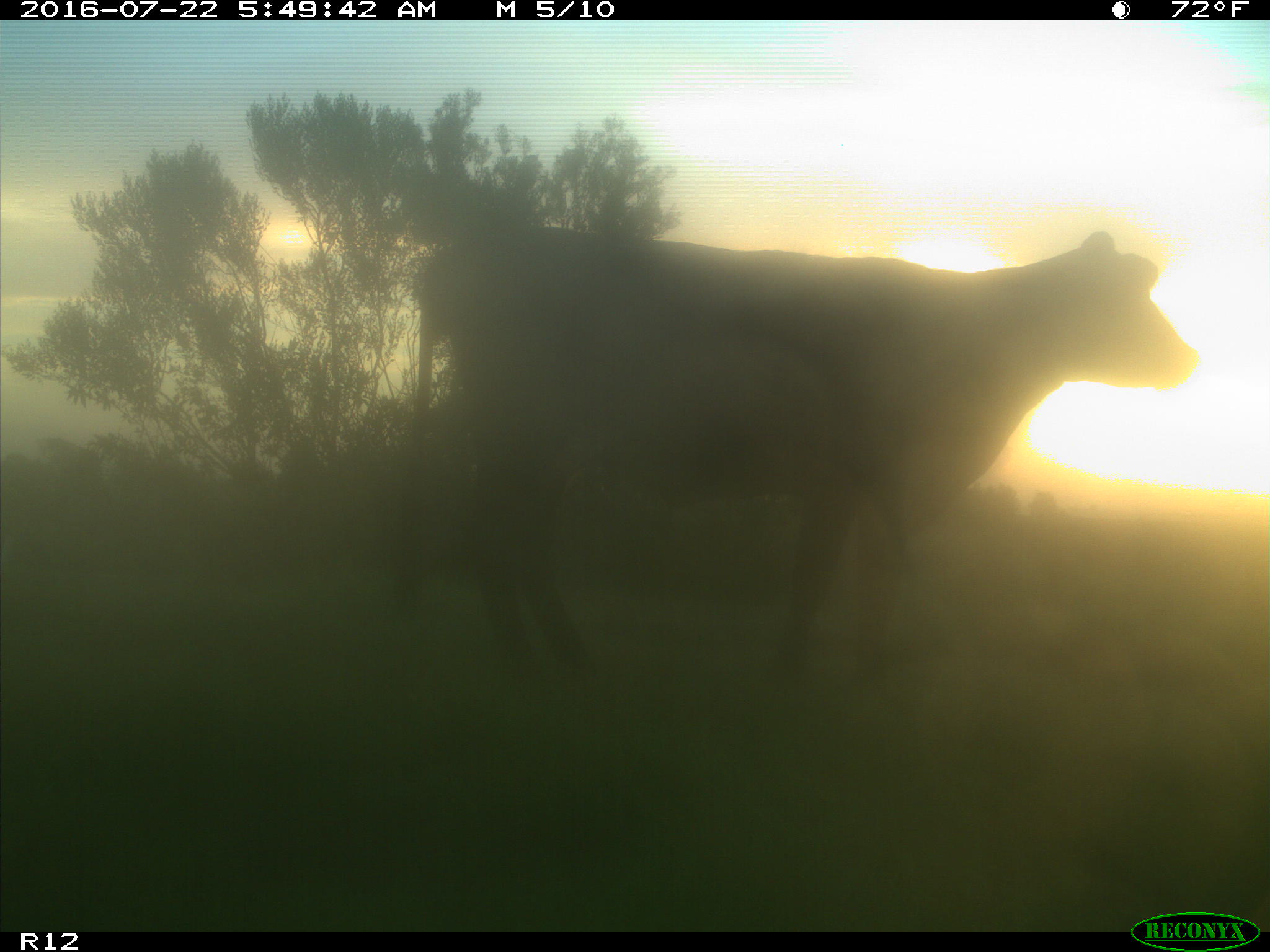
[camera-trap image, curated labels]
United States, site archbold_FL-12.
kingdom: Animalia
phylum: Chordata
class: Mammalia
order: Artiodactyla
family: Bovidae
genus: Bos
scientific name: Bos taurus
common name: domestic cow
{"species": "Bos taurus (domestic cow)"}